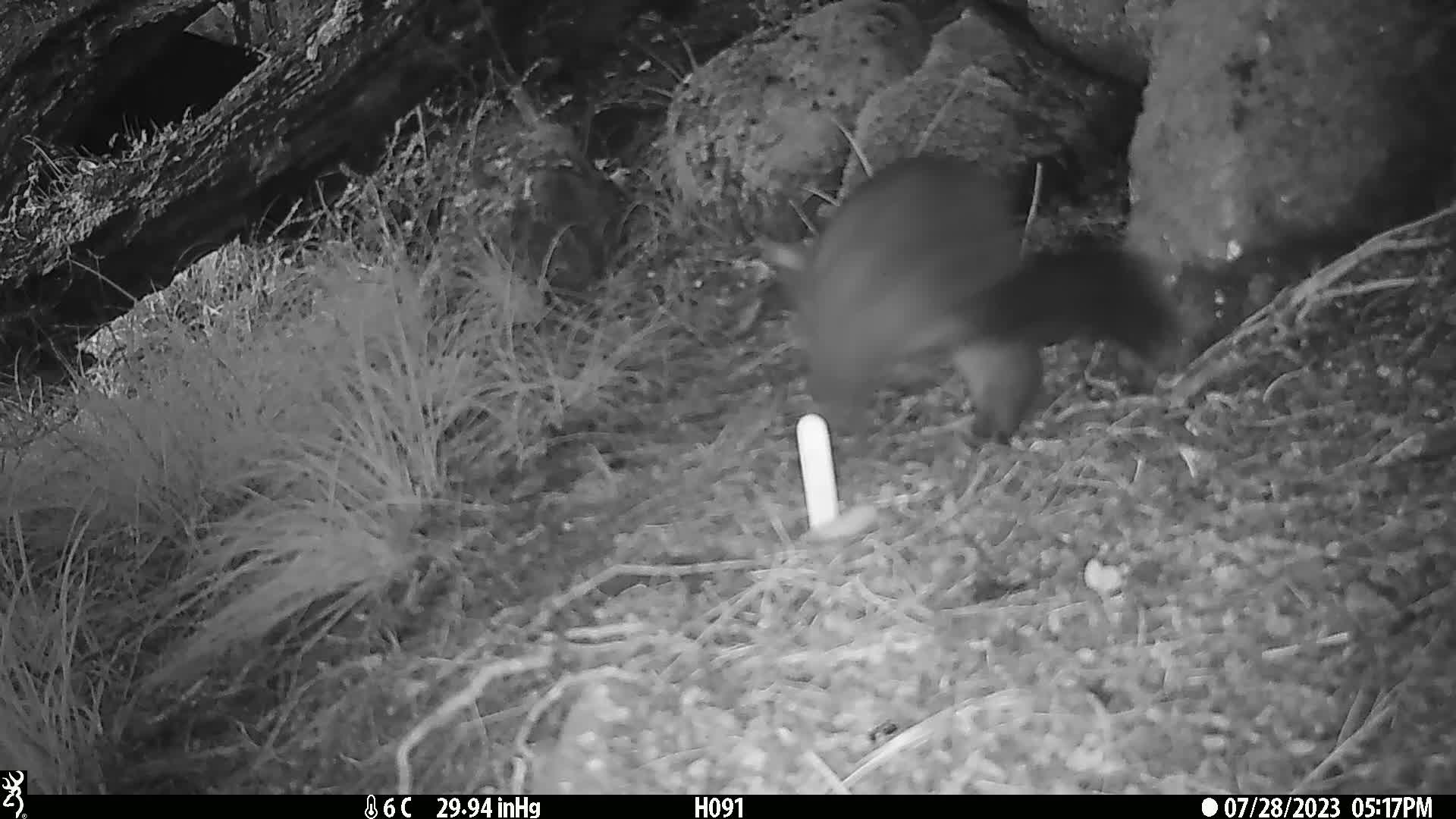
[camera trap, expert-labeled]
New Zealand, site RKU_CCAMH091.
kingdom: Animalia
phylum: Chordata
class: Mammalia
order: Diprotodontia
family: Phalangeridae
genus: Trichosurus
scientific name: Trichosurus vulpecula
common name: common brushtail possum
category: possum